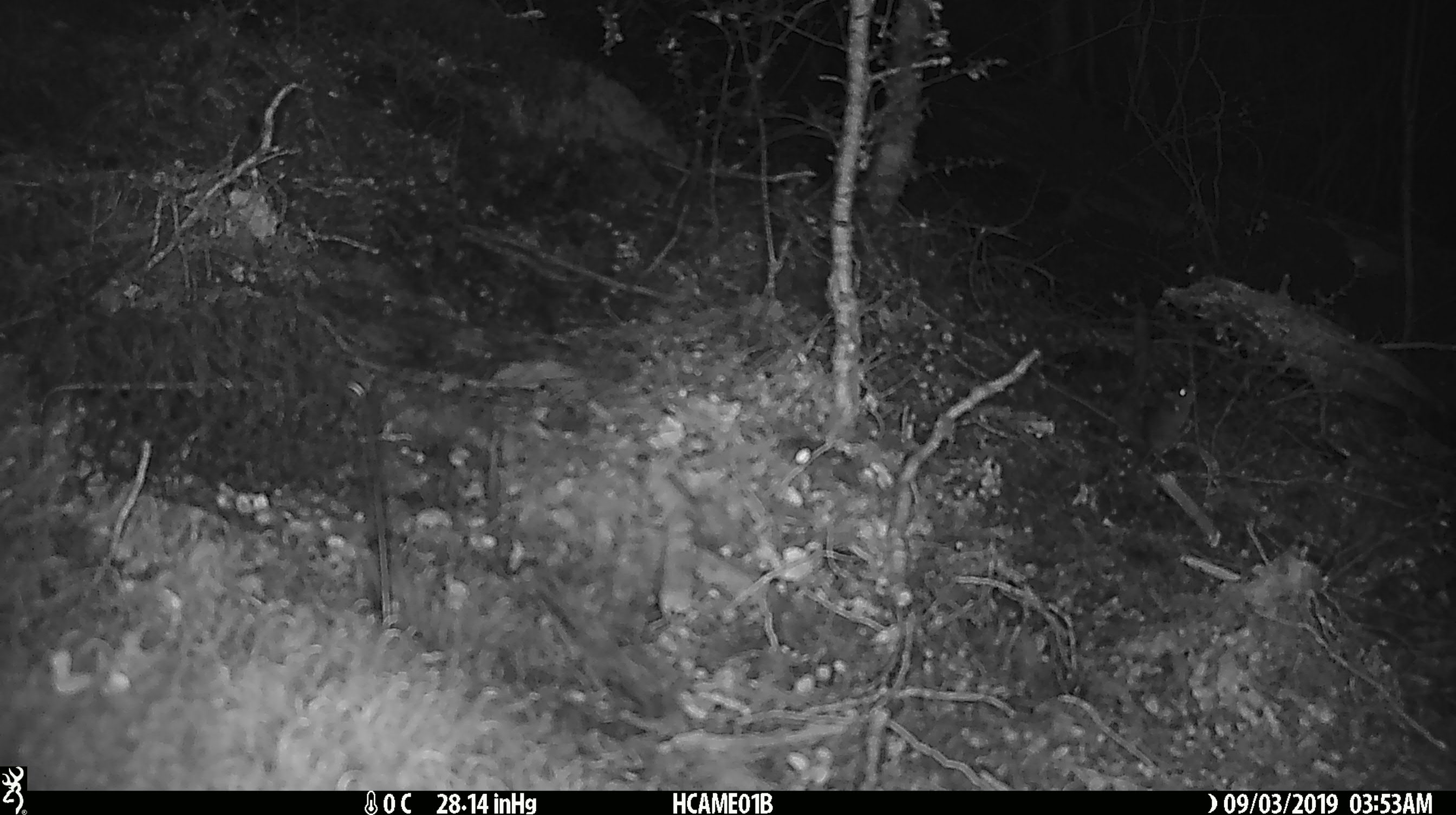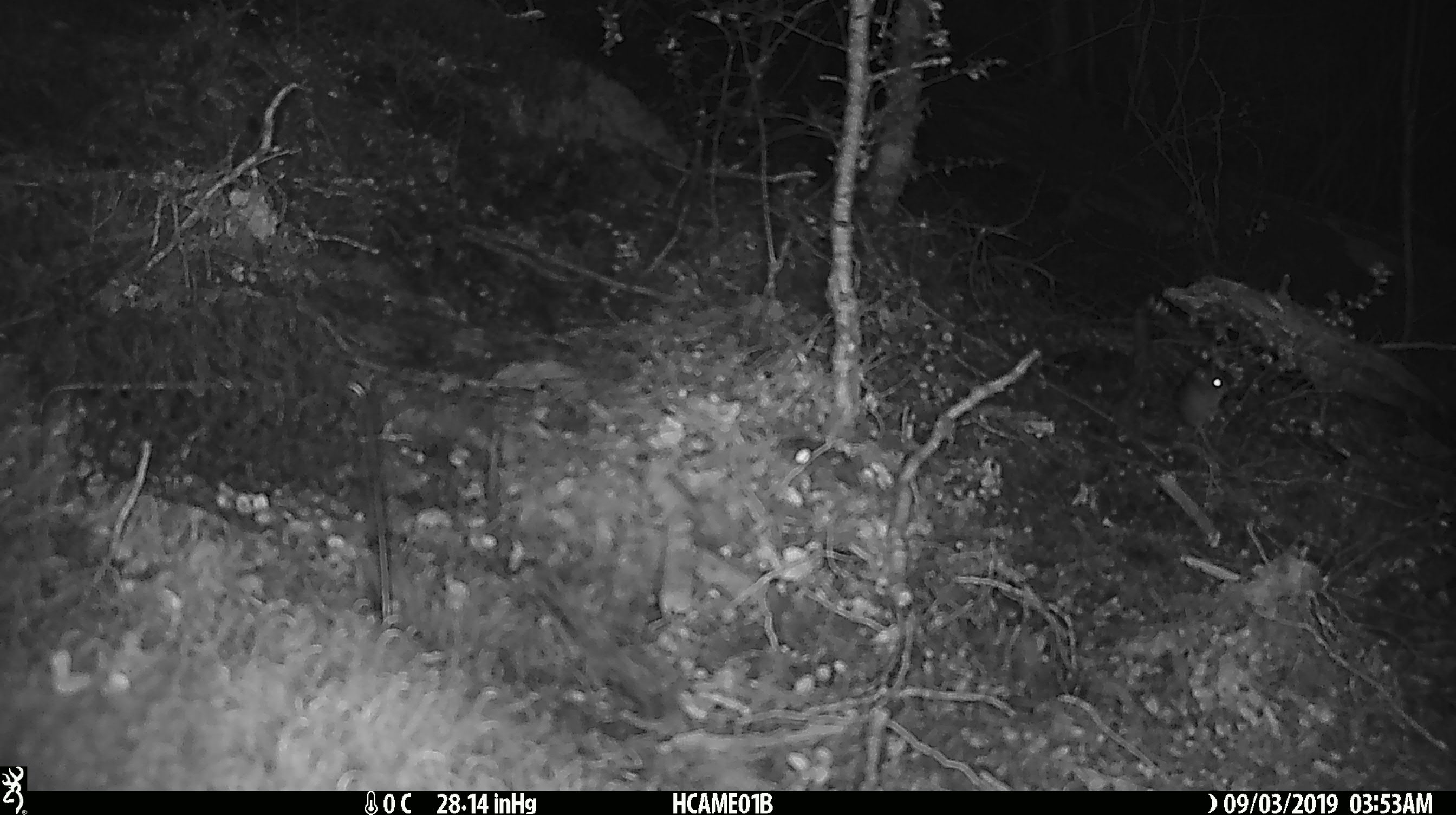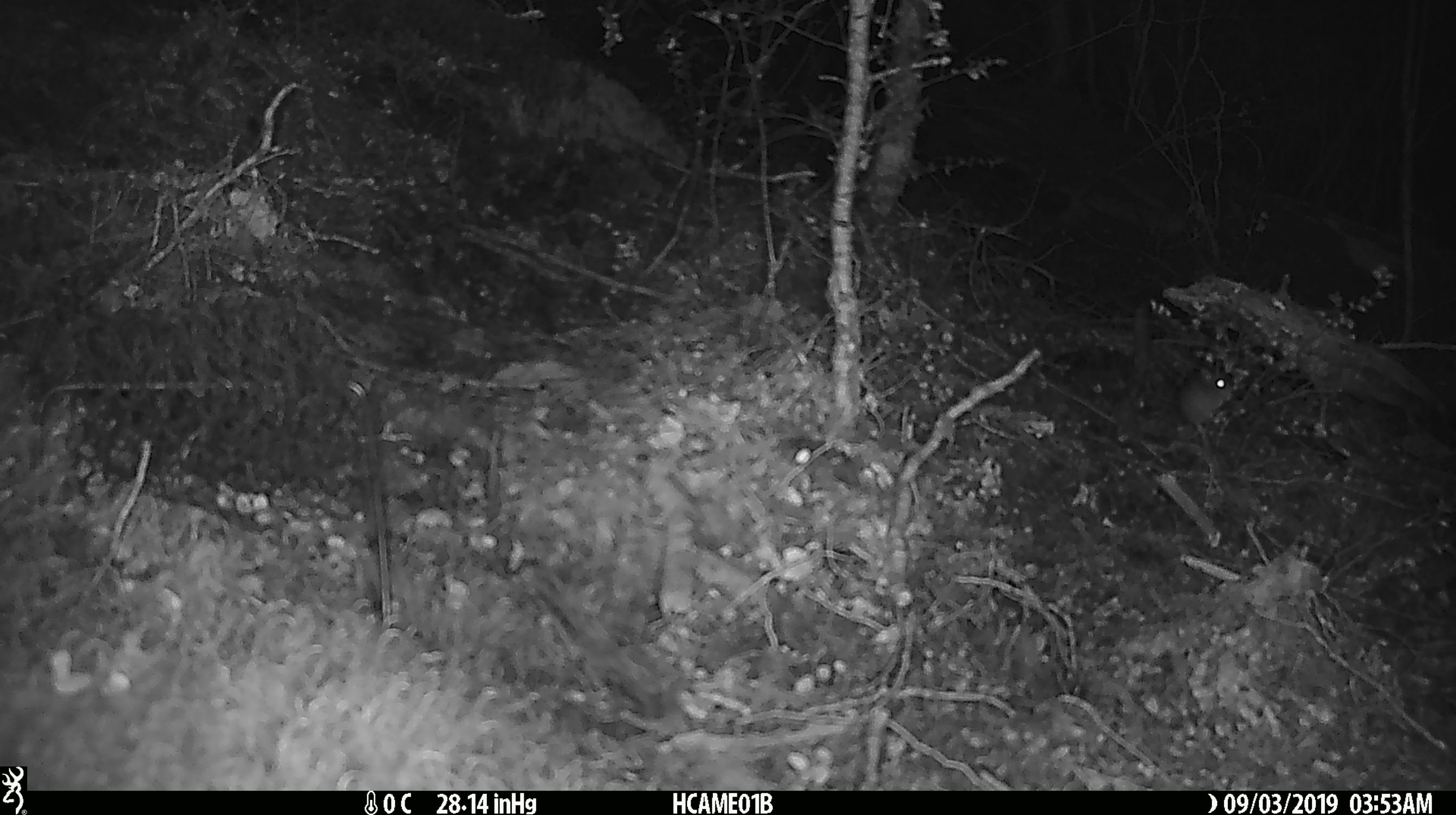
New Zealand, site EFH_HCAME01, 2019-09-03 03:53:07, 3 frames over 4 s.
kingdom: Animalia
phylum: Chordata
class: Mammalia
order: Rodentia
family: Muridae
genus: Mus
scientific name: Mus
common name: mouse